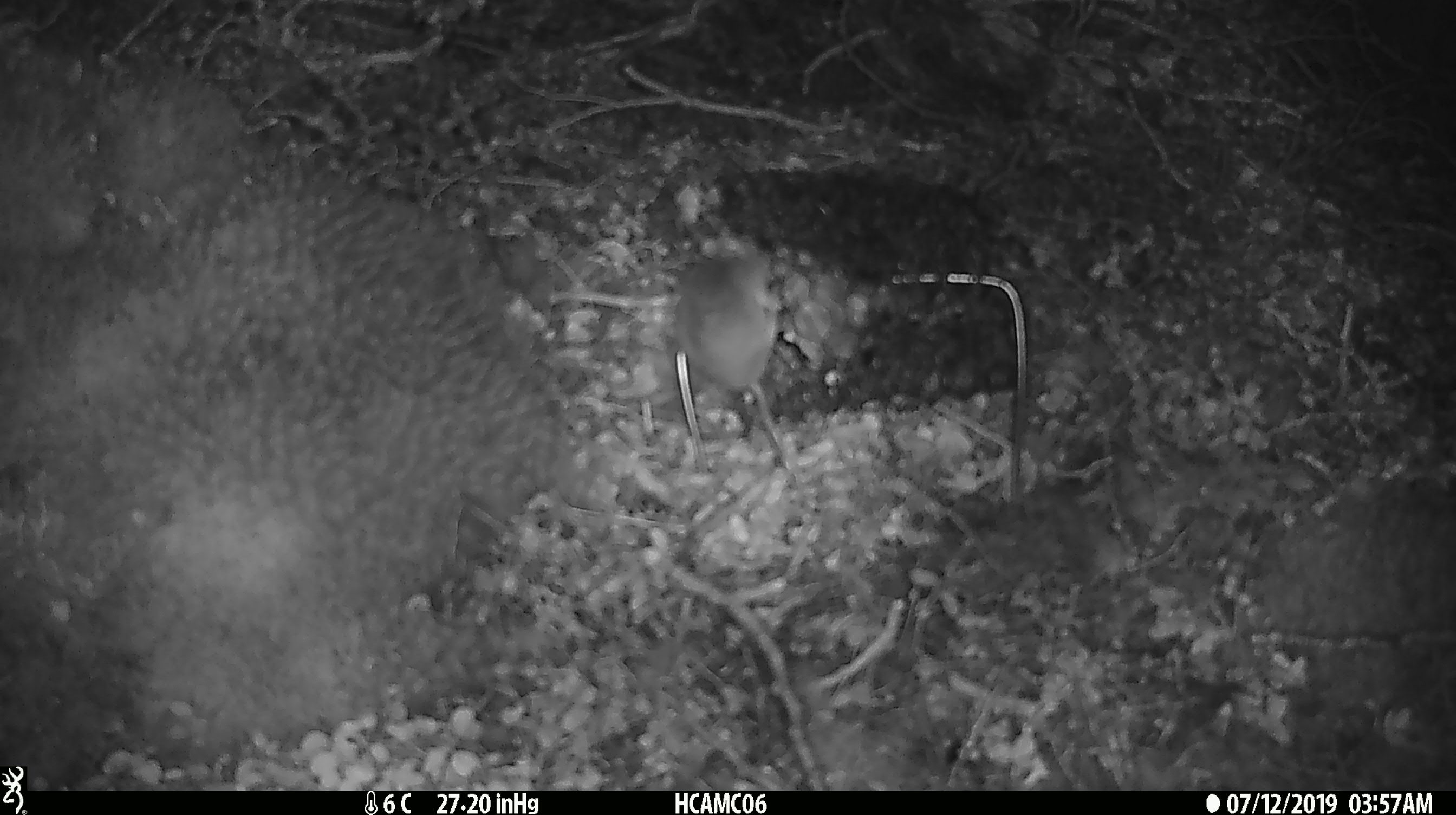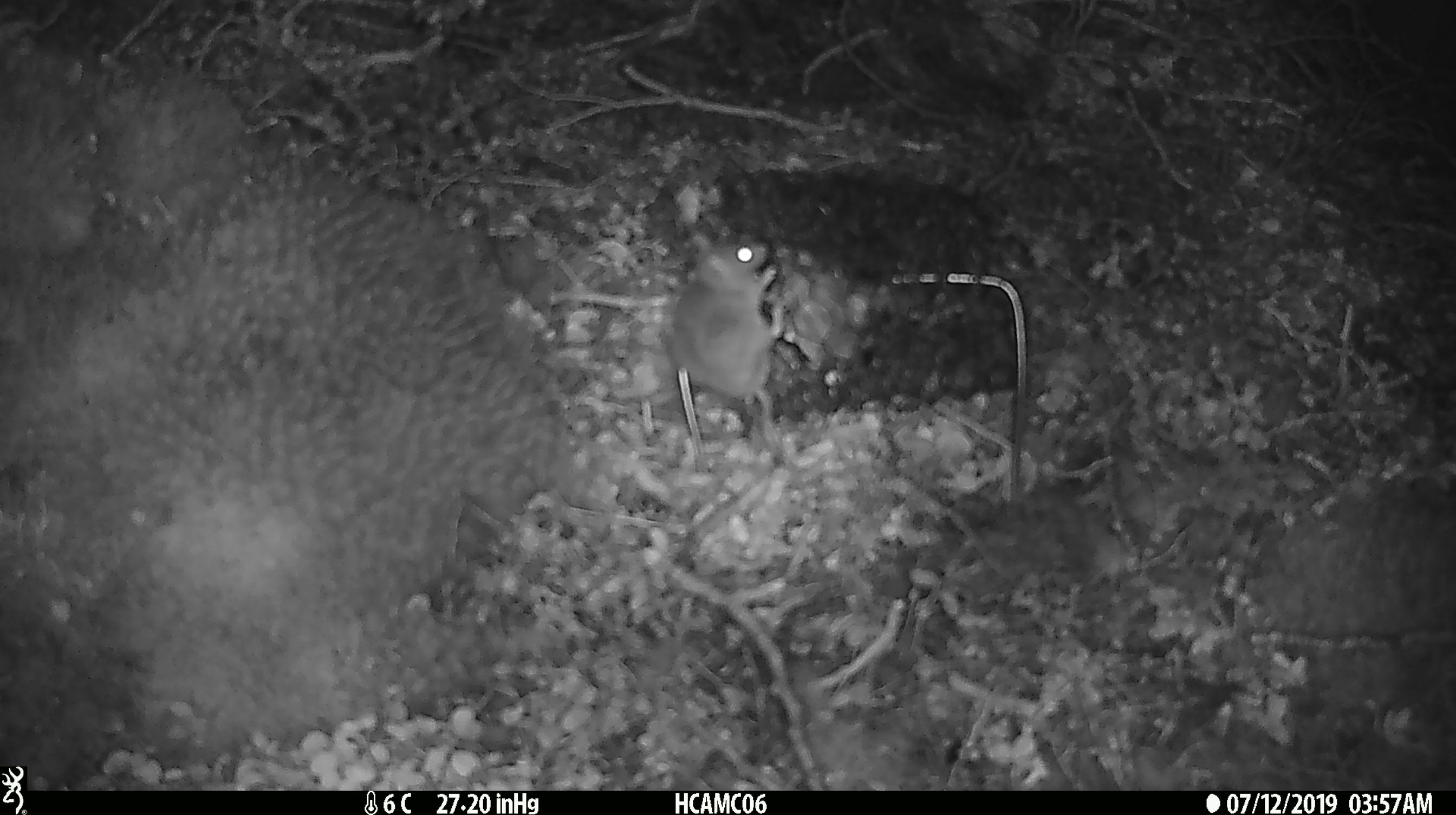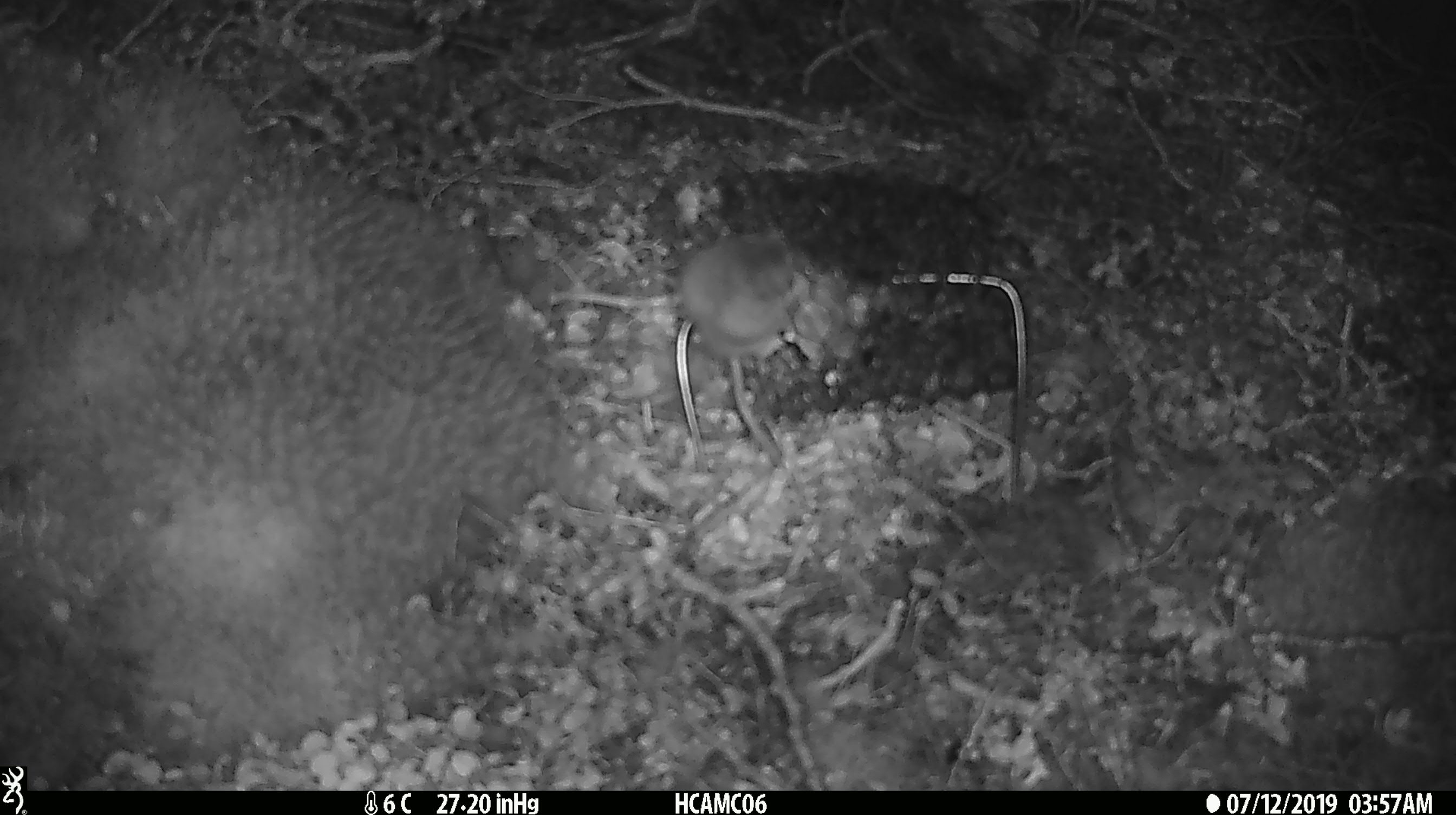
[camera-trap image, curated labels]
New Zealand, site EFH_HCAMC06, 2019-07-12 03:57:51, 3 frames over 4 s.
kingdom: Animalia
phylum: Chordata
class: Mammalia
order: Rodentia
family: Muridae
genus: Mus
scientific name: Mus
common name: mouse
Mouse (Mus).